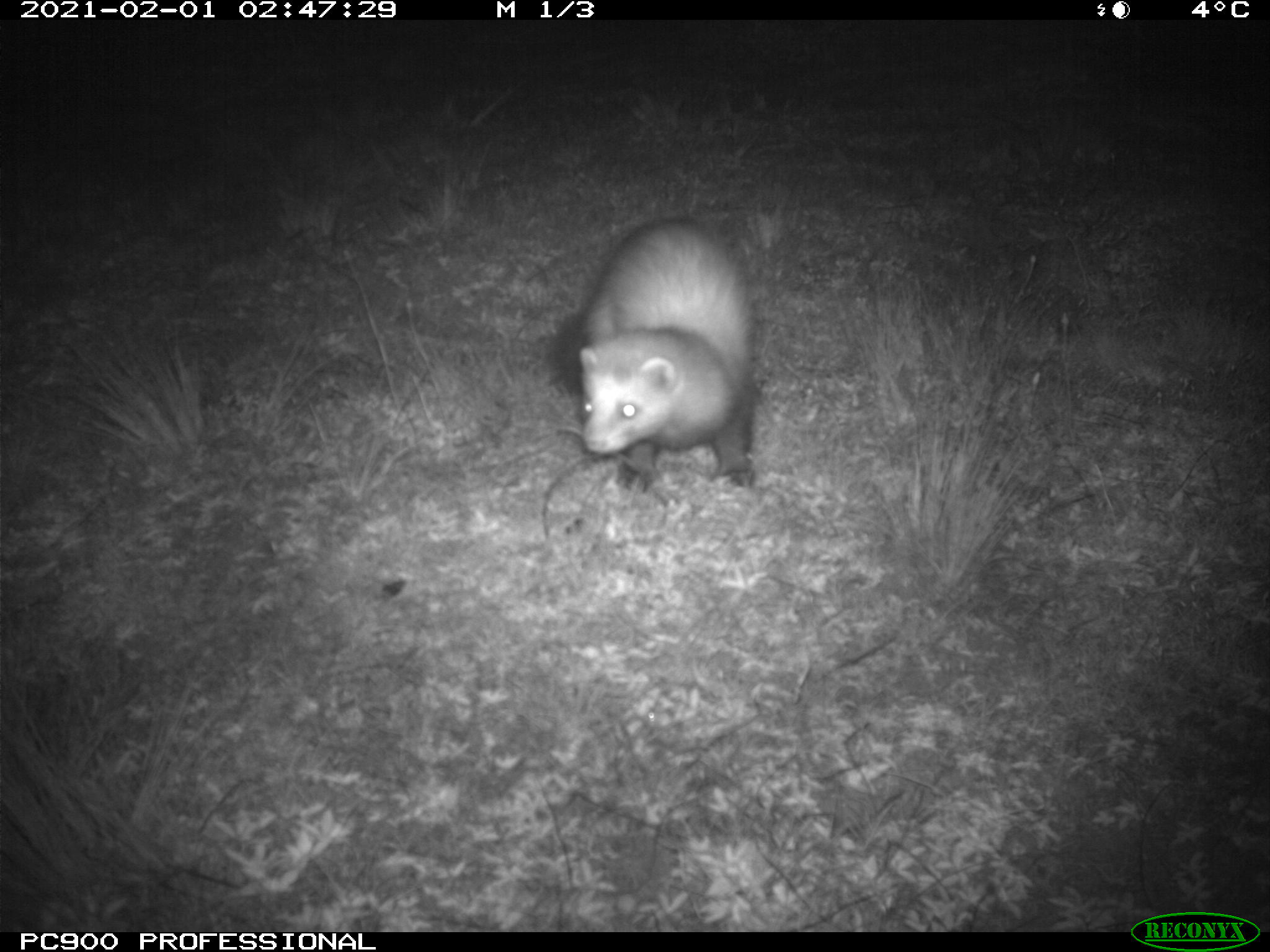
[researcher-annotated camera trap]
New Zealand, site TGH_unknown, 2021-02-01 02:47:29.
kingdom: Animalia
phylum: Chordata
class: Mammalia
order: Carnivora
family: Mustelidae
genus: Mustela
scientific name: Mustela furo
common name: ferret